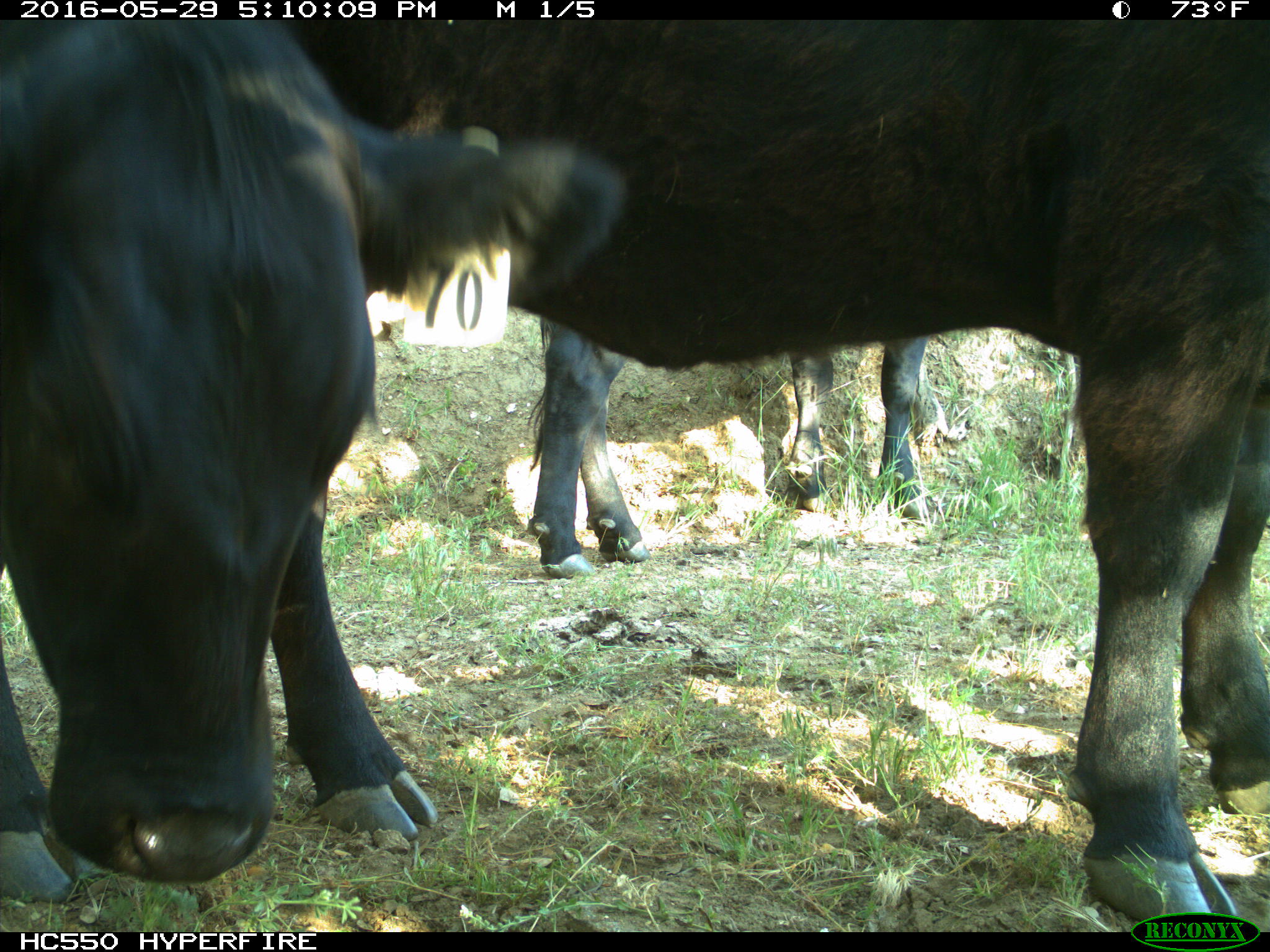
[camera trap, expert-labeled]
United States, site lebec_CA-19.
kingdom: Animalia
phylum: Chordata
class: Mammalia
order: Artiodactyla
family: Bovidae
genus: Bos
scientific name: Bos taurus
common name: domestic cow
Bos taurus (domestic cow).